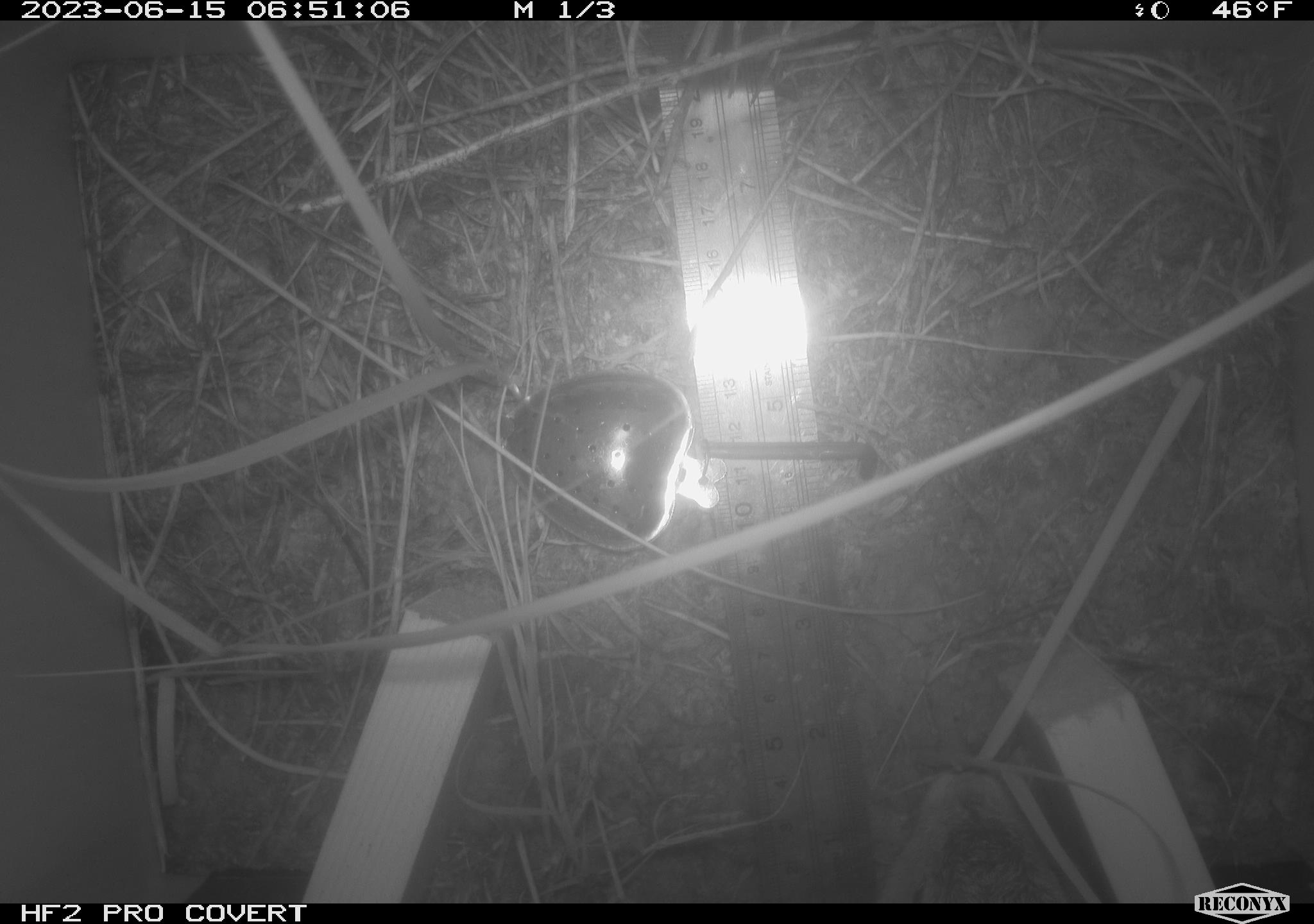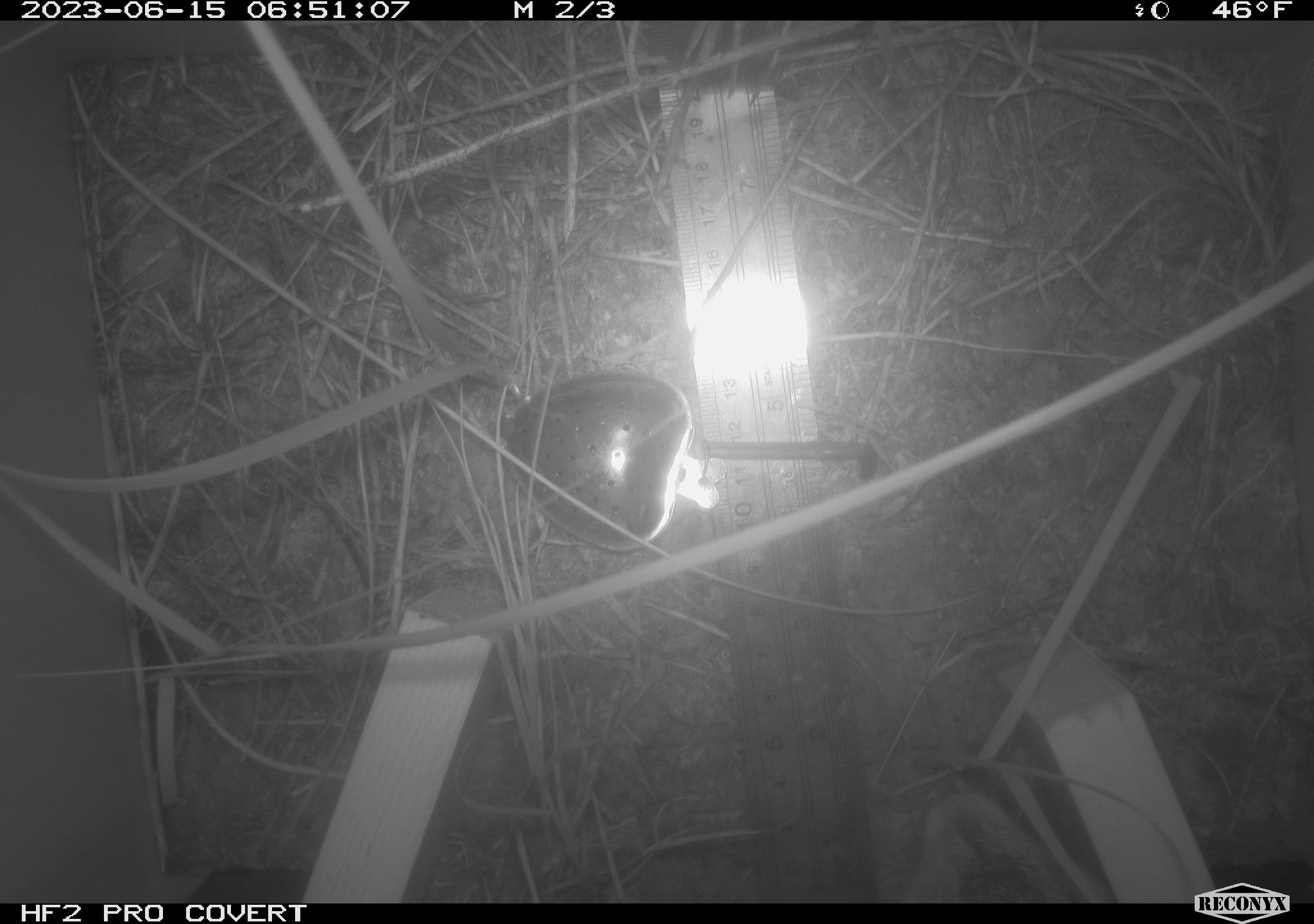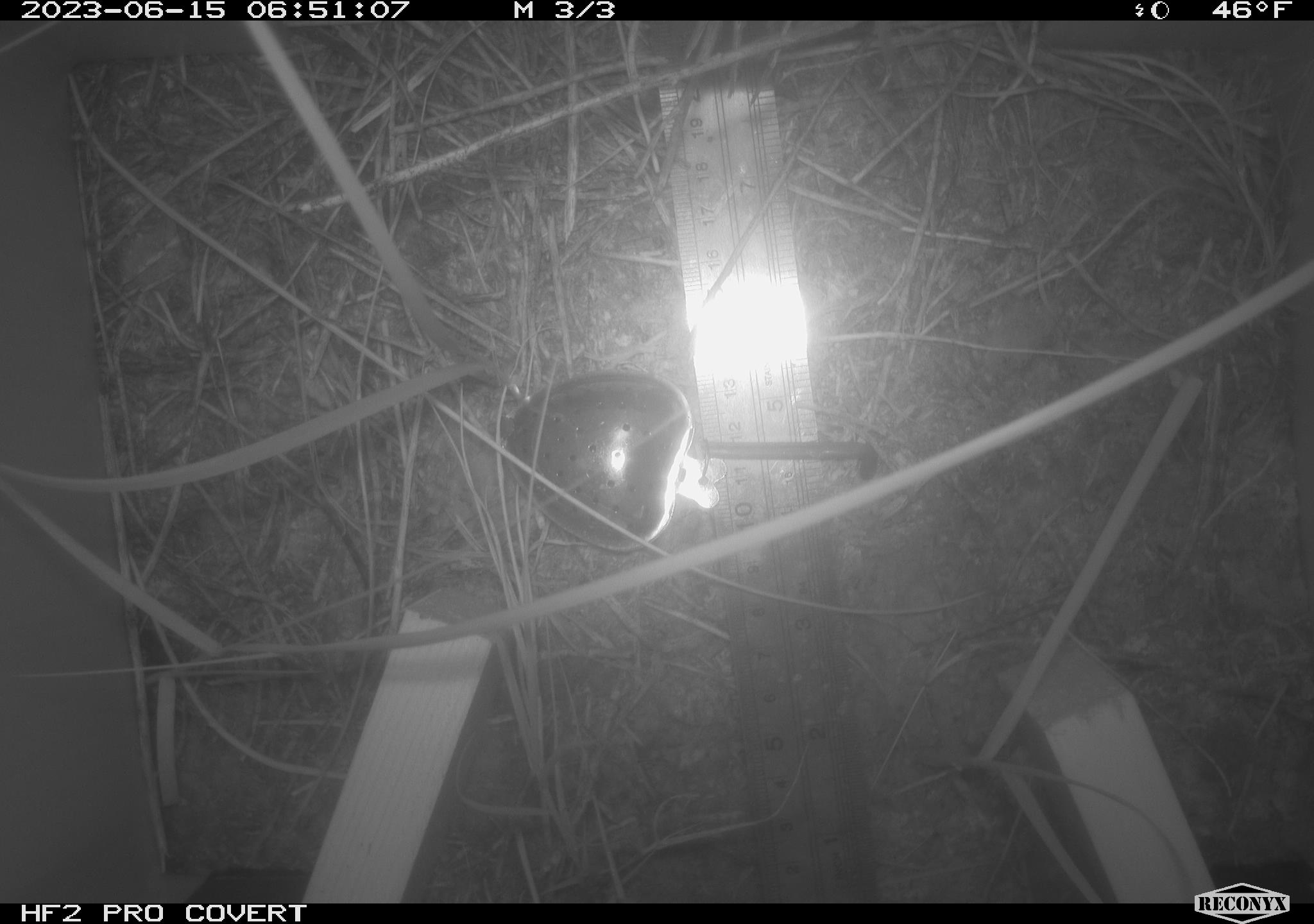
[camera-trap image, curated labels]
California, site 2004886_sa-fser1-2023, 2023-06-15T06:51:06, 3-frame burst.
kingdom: Animalia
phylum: Chordata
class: Mammalia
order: Lagomorpha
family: Leporidae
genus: Sylvilagus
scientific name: Sylvilagus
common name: cottontail rabbits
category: sylvilagus species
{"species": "sylvilagus species (cottontail rabbits) (Sylvilagus)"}